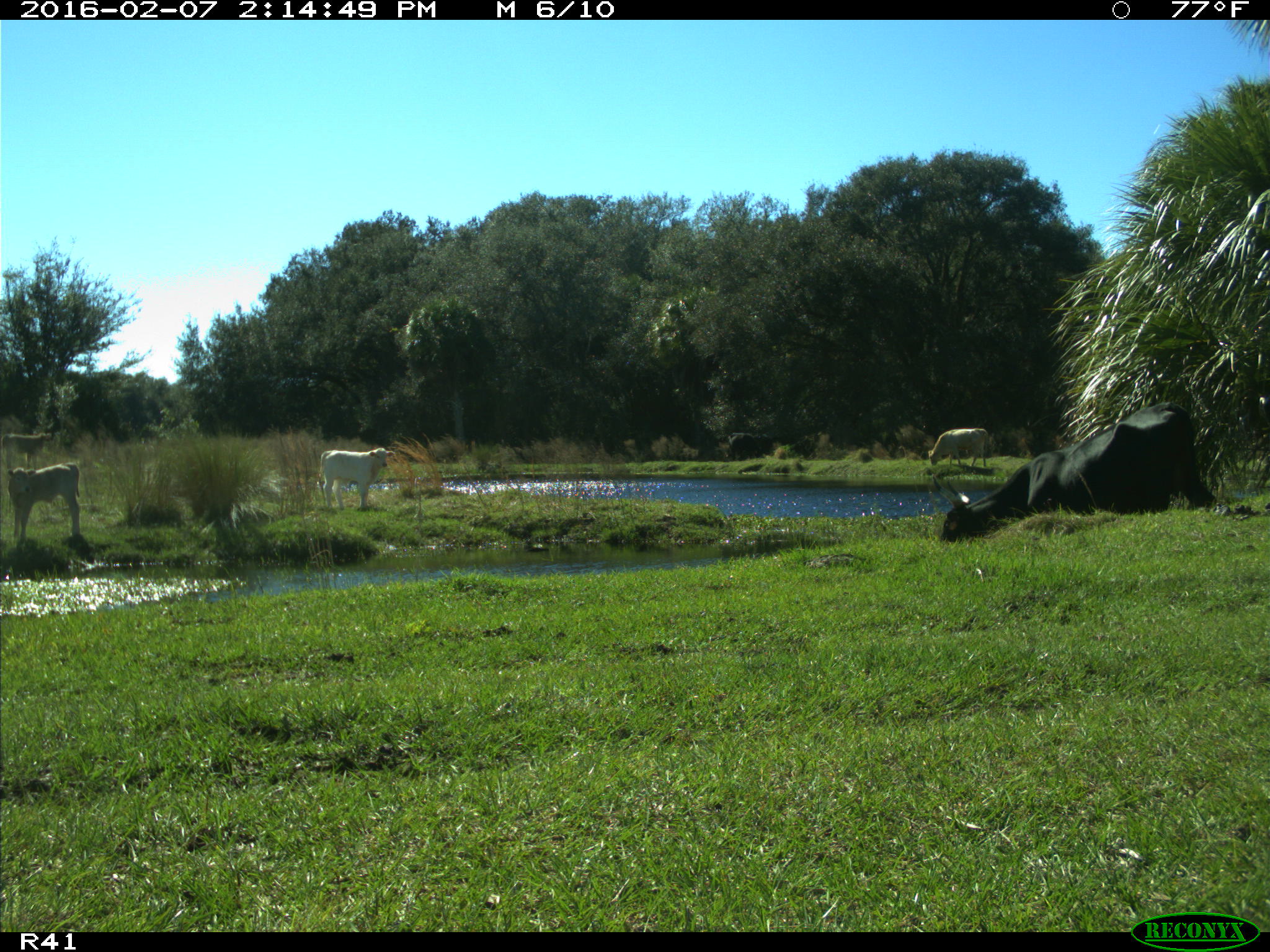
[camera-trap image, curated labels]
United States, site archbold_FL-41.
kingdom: Animalia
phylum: Chordata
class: Mammalia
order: Artiodactyla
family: Bovidae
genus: Bos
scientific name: Bos taurus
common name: domestic cow